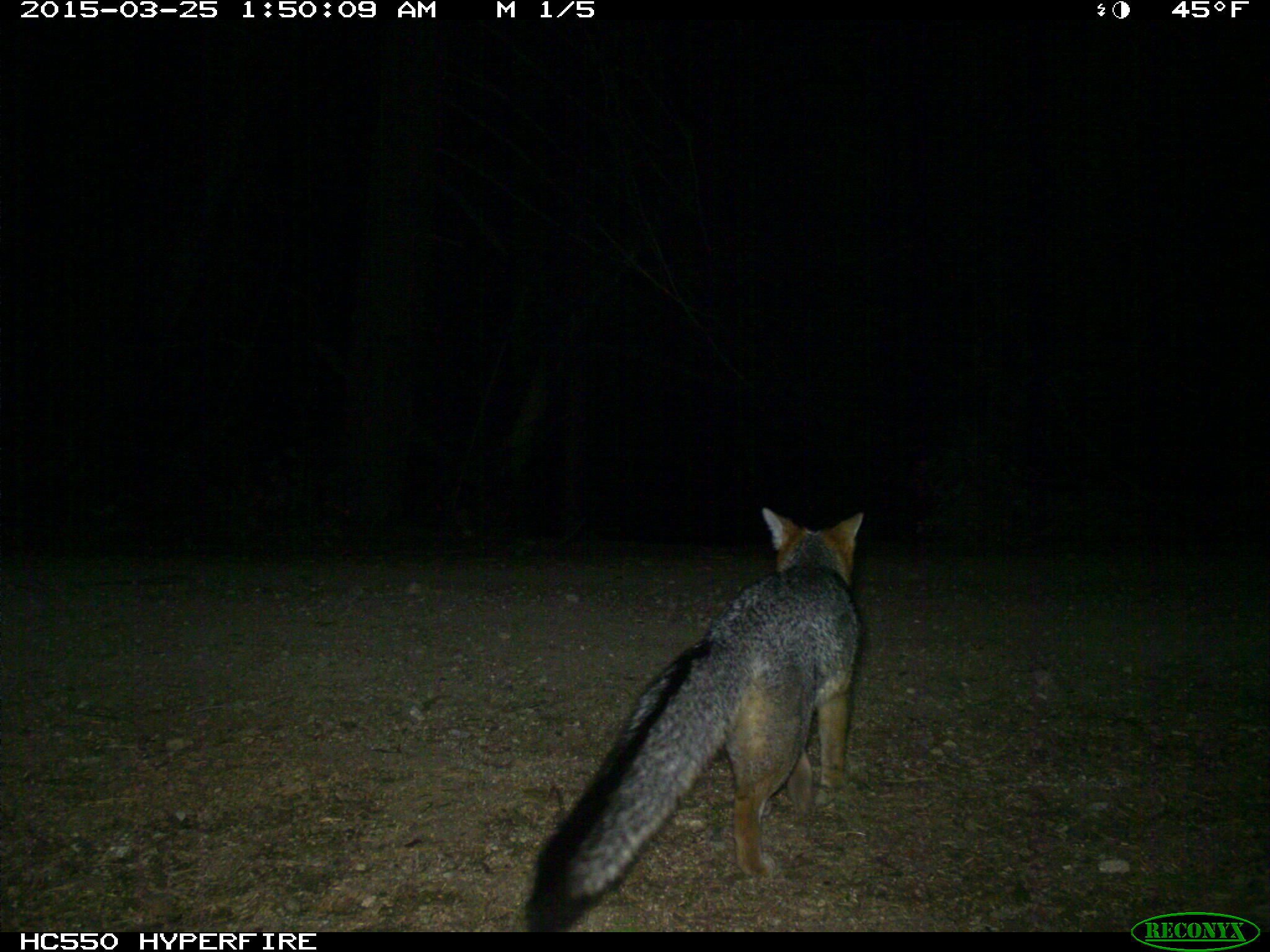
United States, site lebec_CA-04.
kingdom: Animalia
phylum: Chordata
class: Mammalia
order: Carnivora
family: Canidae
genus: Urocyon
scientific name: Urocyon cinereoargenteus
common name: gray fox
Urocyon cinereoargenteus (gray fox).